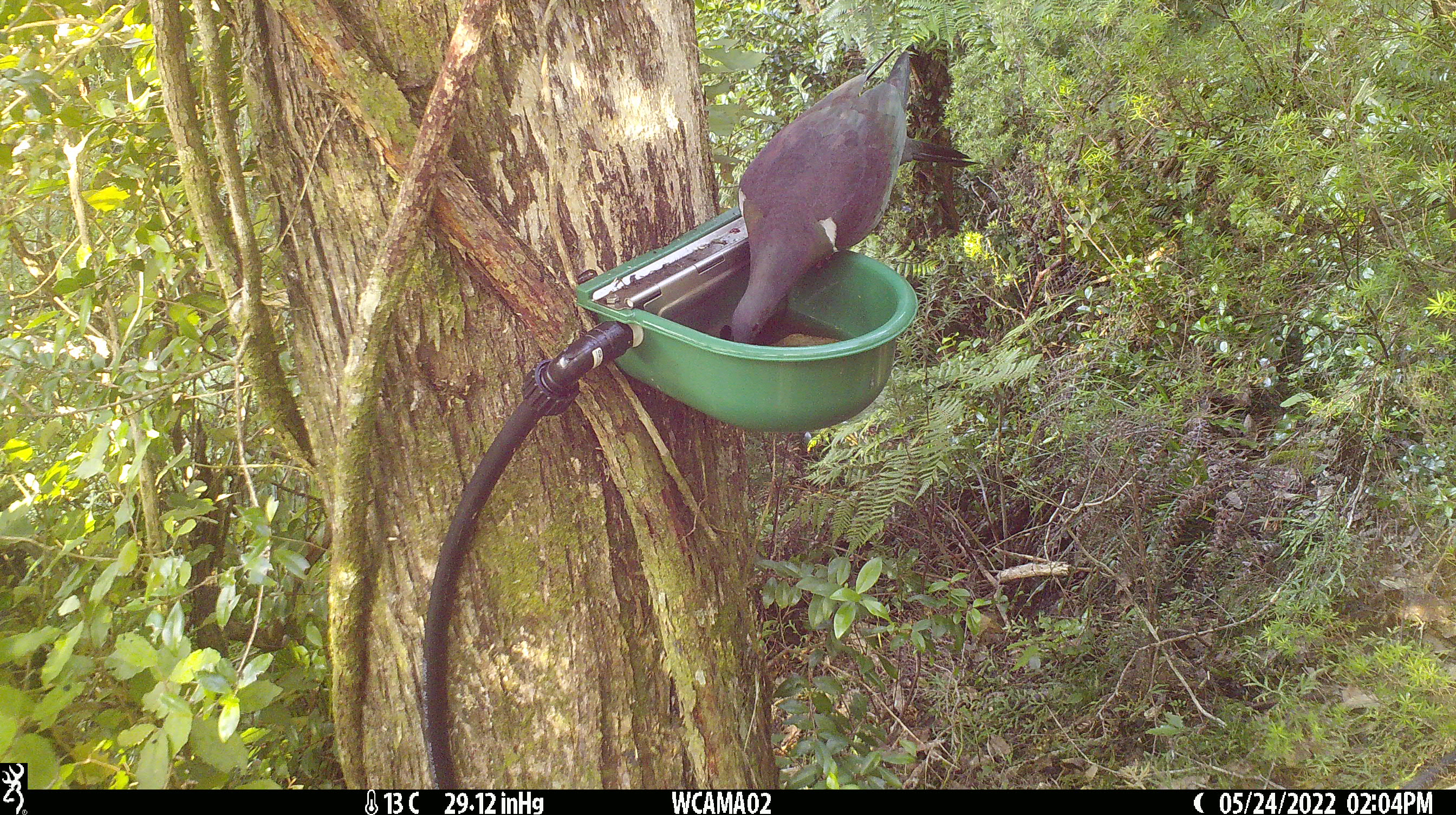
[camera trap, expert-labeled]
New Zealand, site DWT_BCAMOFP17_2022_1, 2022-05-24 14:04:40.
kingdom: Animalia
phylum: Chordata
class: Aves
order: Columbiformes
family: Columbidae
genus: Hemiphaga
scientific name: Hemiphaga novaeseelandiae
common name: new zealand pigeon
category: kereru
Kereru (new zealand pigeon) (Hemiphaga novaeseelandiae).